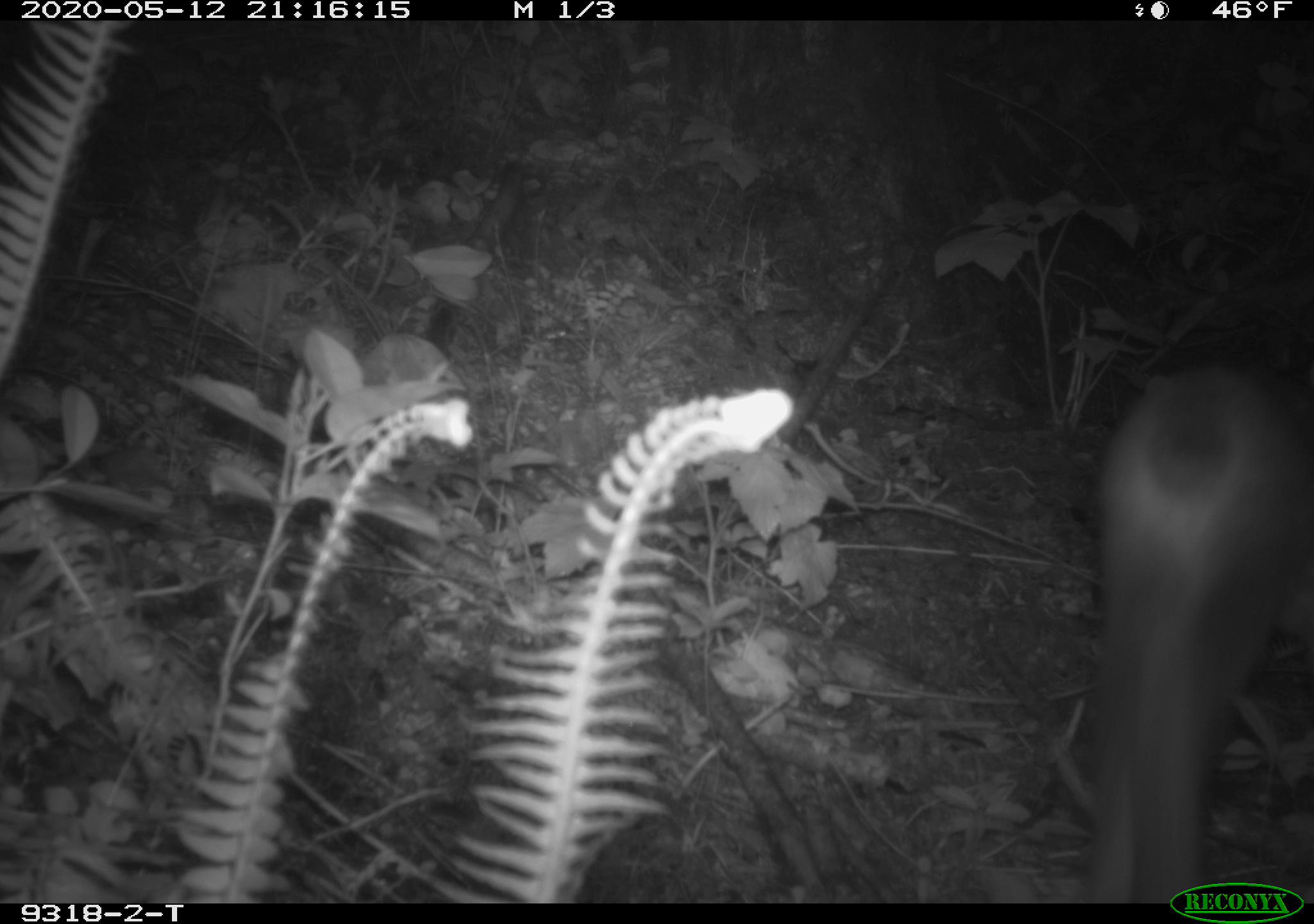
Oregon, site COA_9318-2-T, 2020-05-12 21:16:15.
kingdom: Animalia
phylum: Chordata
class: Mammalia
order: Lagomorpha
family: Leporidae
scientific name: Leporidae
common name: hares and rabbits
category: leporidae family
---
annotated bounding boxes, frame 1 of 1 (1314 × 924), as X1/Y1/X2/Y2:
leporidae family: 1076/367/1308/881